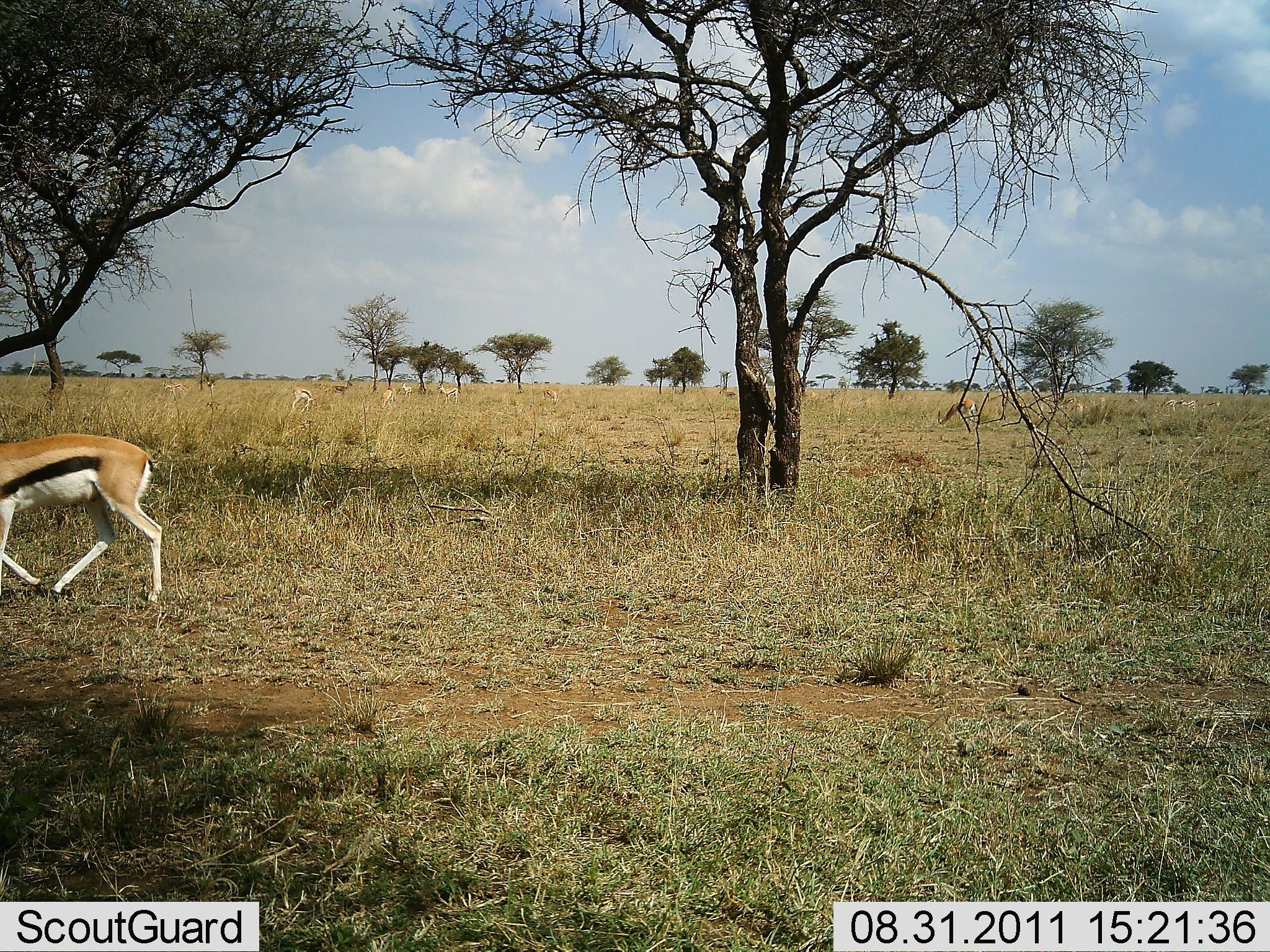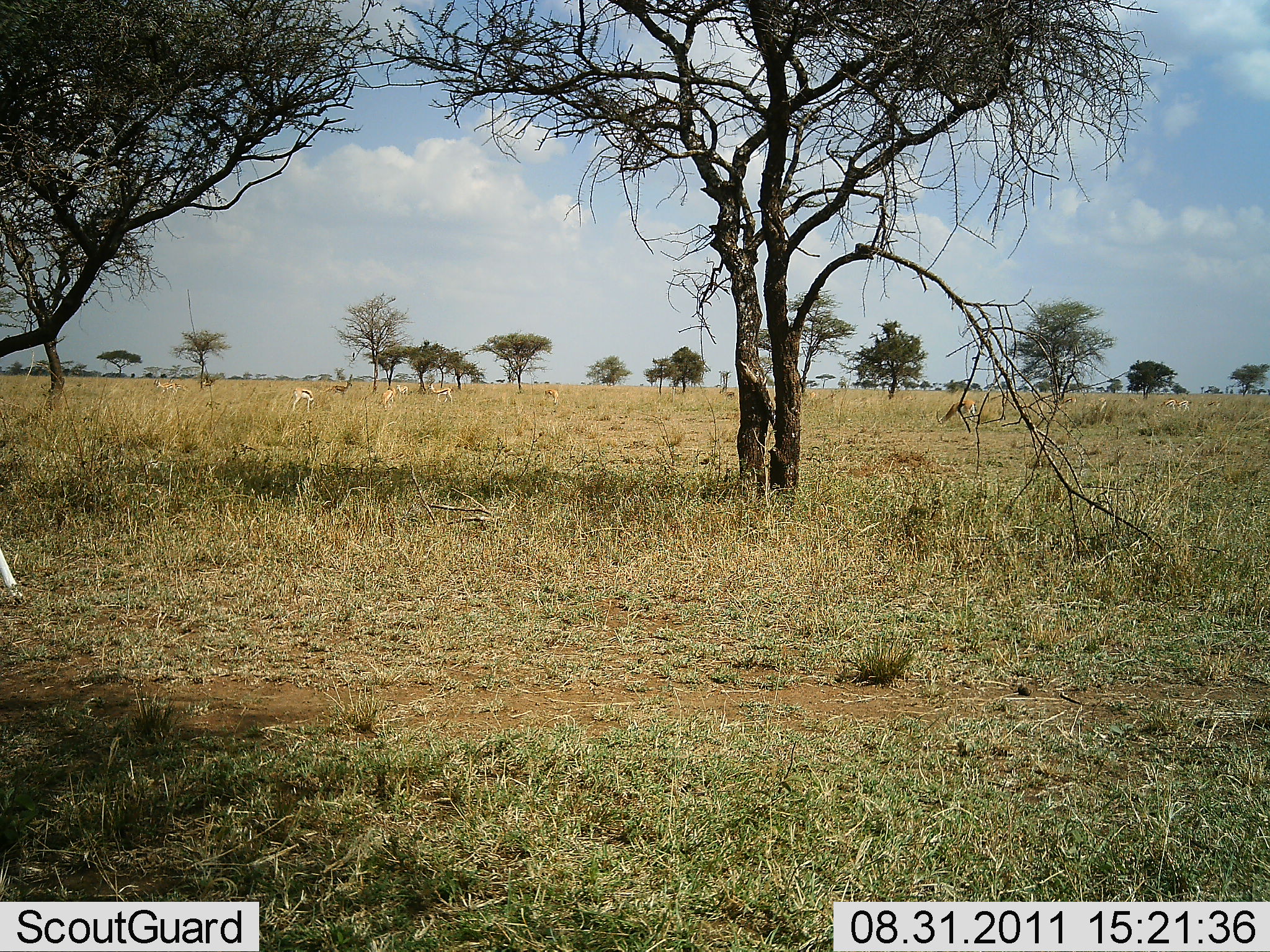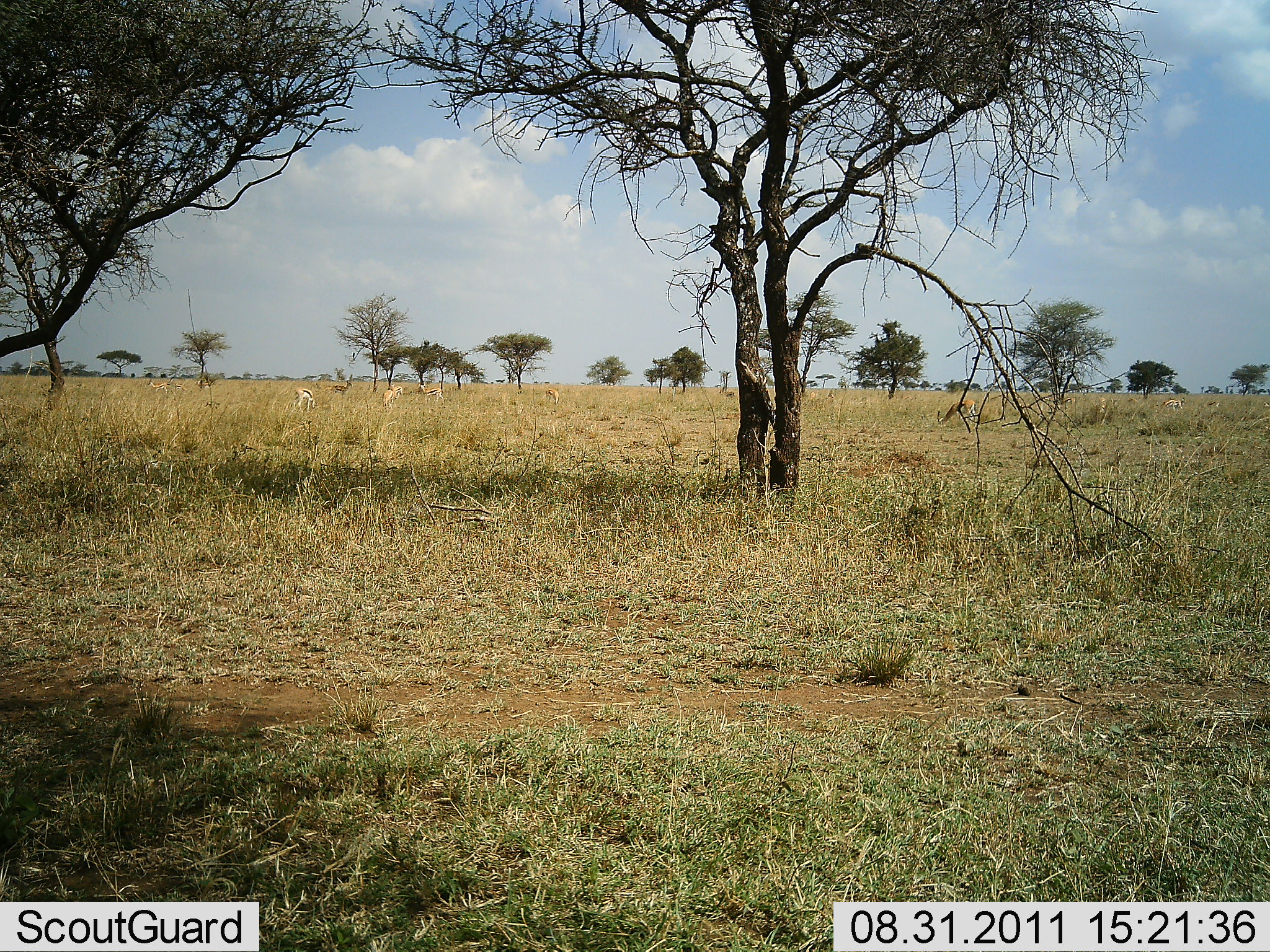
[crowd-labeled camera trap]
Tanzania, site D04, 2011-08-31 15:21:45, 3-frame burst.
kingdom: Animalia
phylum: Chordata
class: Mammalia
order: Artiodactyla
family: Bovidae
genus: Eudorcas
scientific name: Eudorcas thomsonii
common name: thomson's gazelle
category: gazellethomsons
Gazellethomsons (thomson's gazelle) (Eudorcas thomsonii), count 11-50. Behavior (volunteer vote fractions): standing 30%, resting 0%, moving 90%, interacting 0%. Young present (vote fraction): 0%. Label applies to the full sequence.